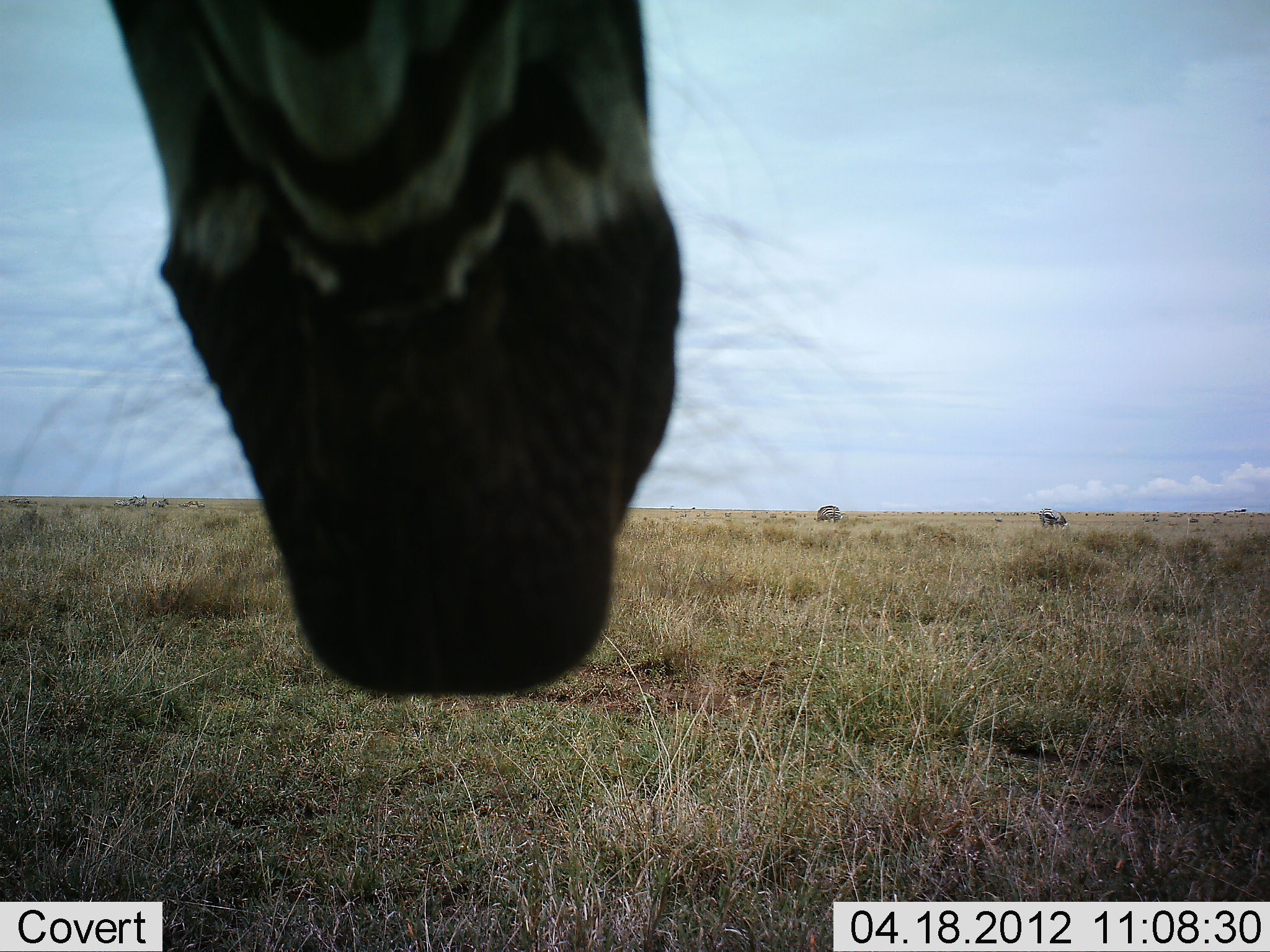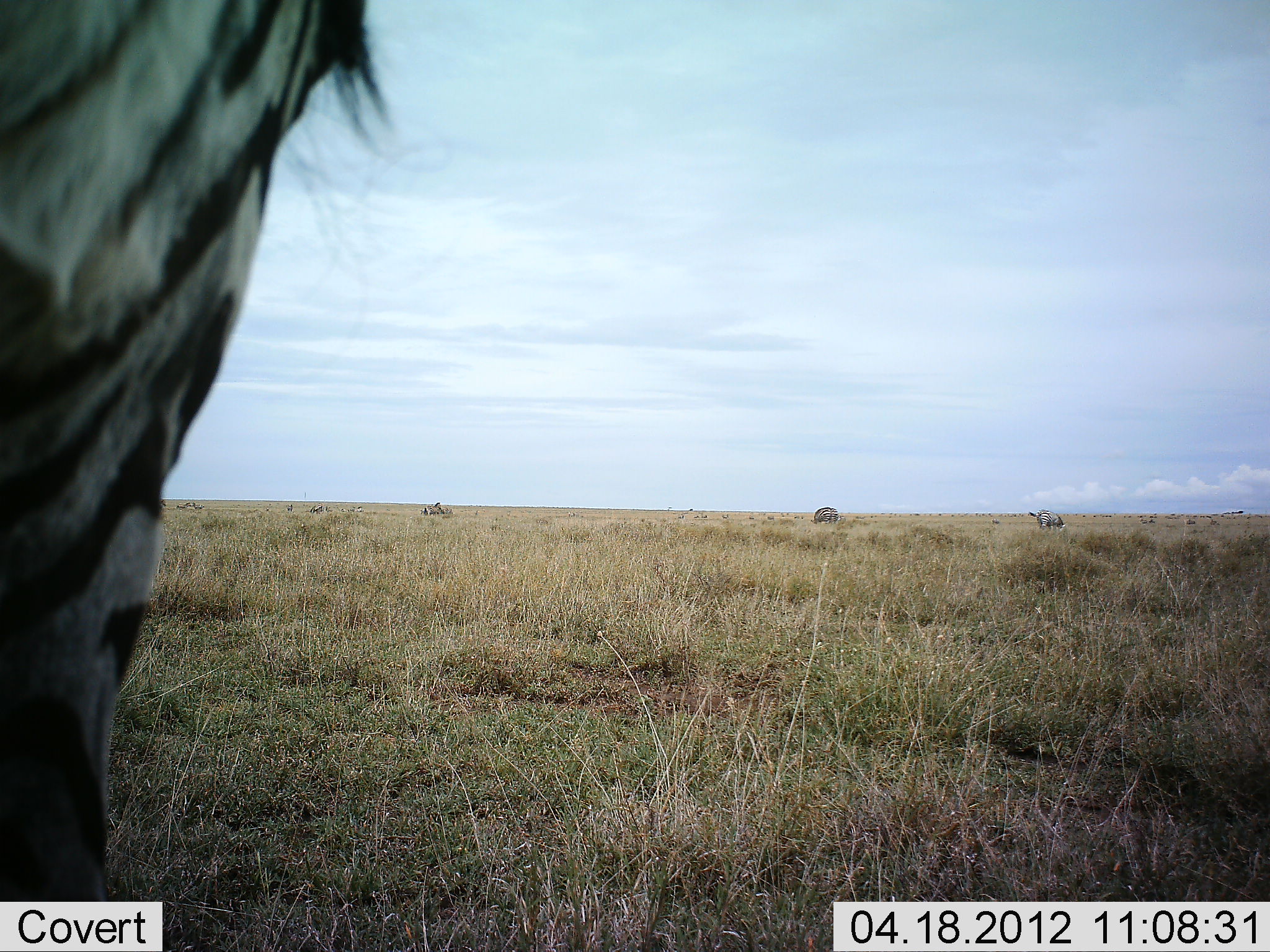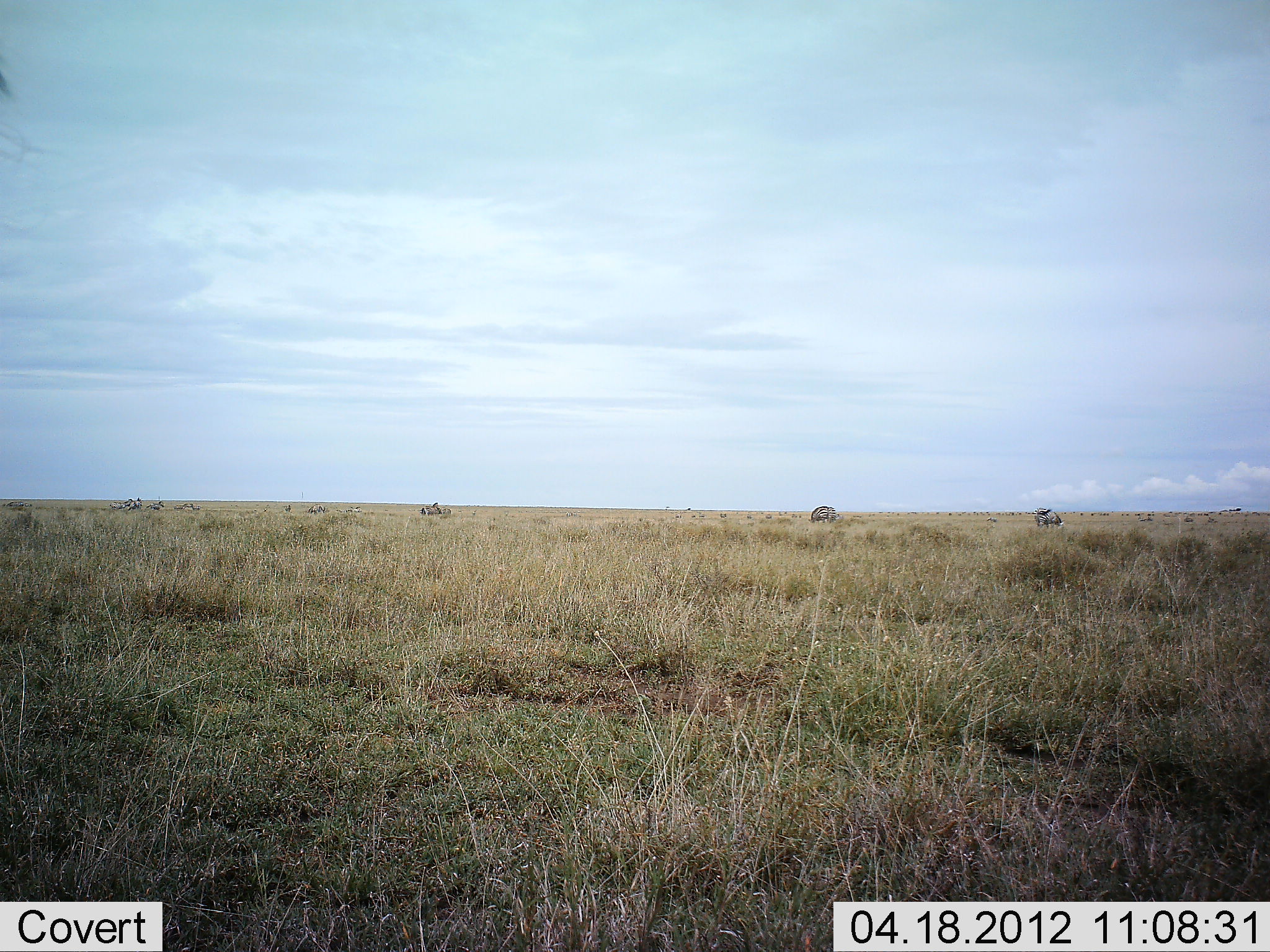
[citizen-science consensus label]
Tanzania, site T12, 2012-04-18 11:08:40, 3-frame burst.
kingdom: Animalia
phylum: Chordata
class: Mammalia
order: Perissodactyla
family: Equidae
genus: Equus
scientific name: Equus quagga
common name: plains zebra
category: zebra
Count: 1.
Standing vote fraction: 61%.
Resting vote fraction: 0%.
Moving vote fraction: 39%.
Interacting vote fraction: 0%.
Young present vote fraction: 0%.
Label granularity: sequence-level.